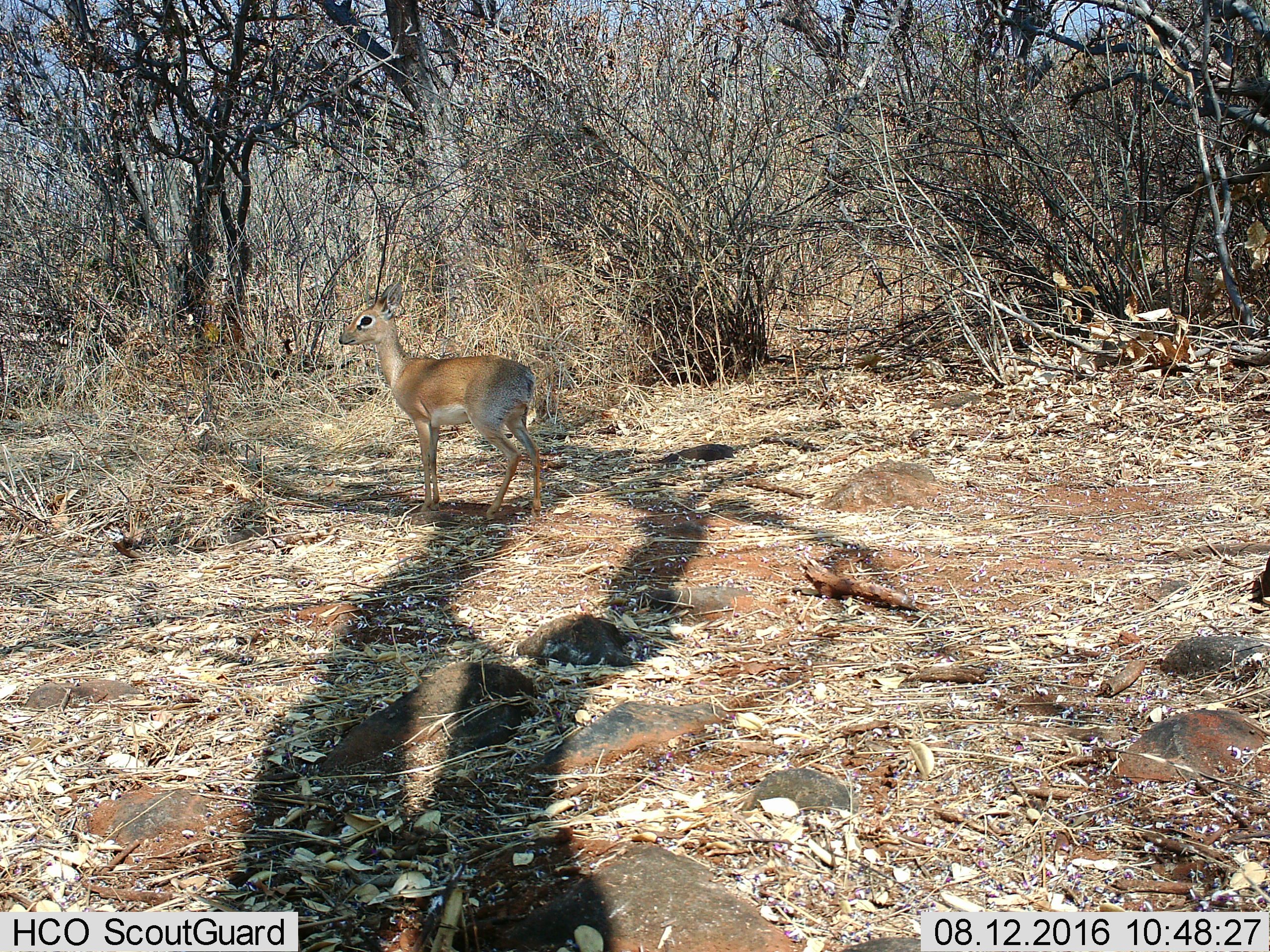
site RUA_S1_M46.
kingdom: Animalia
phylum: Chordata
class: Mammalia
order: Artiodactyla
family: Bovidae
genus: Madoqua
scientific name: Madoqua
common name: dik-dik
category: dikdik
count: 1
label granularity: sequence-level